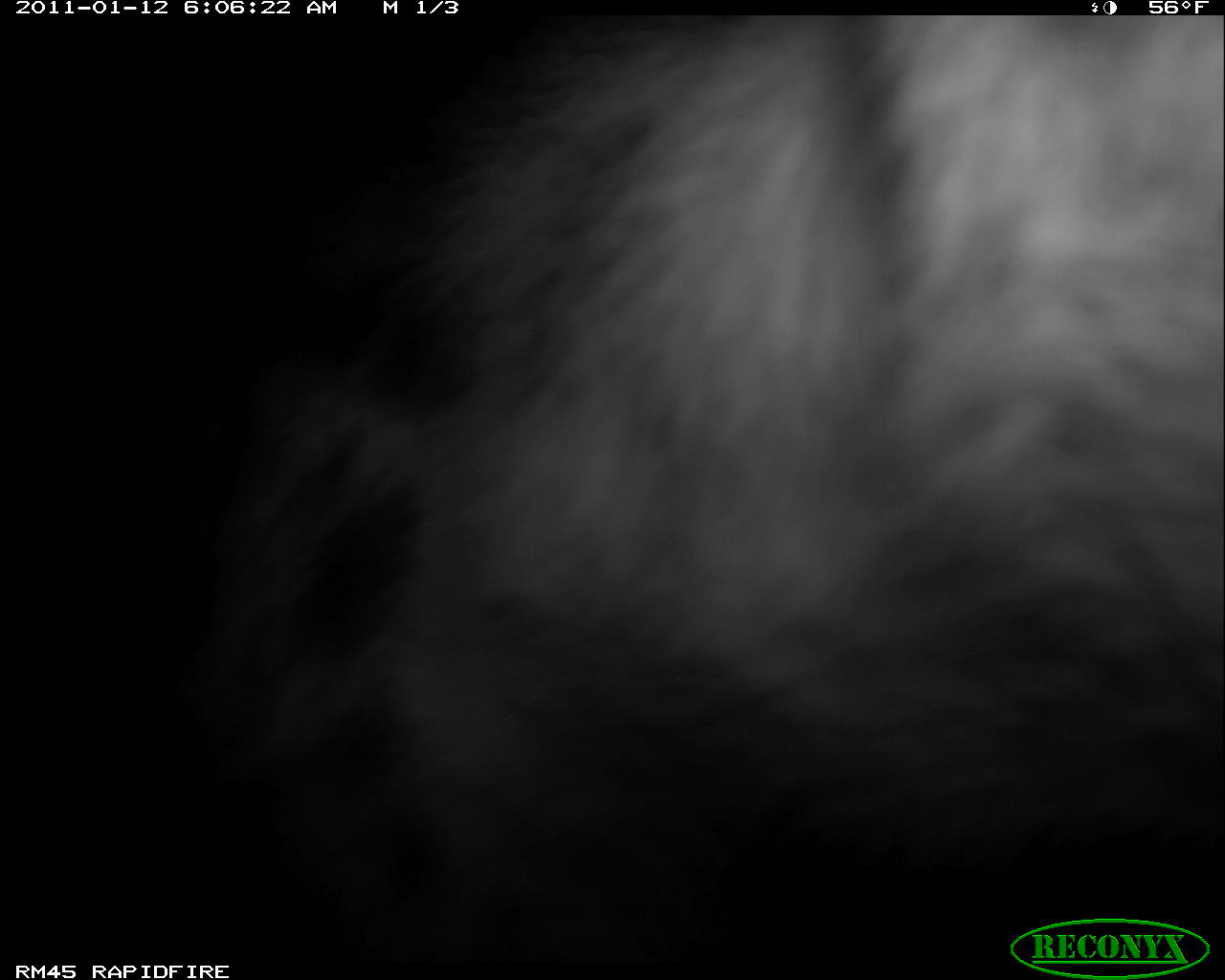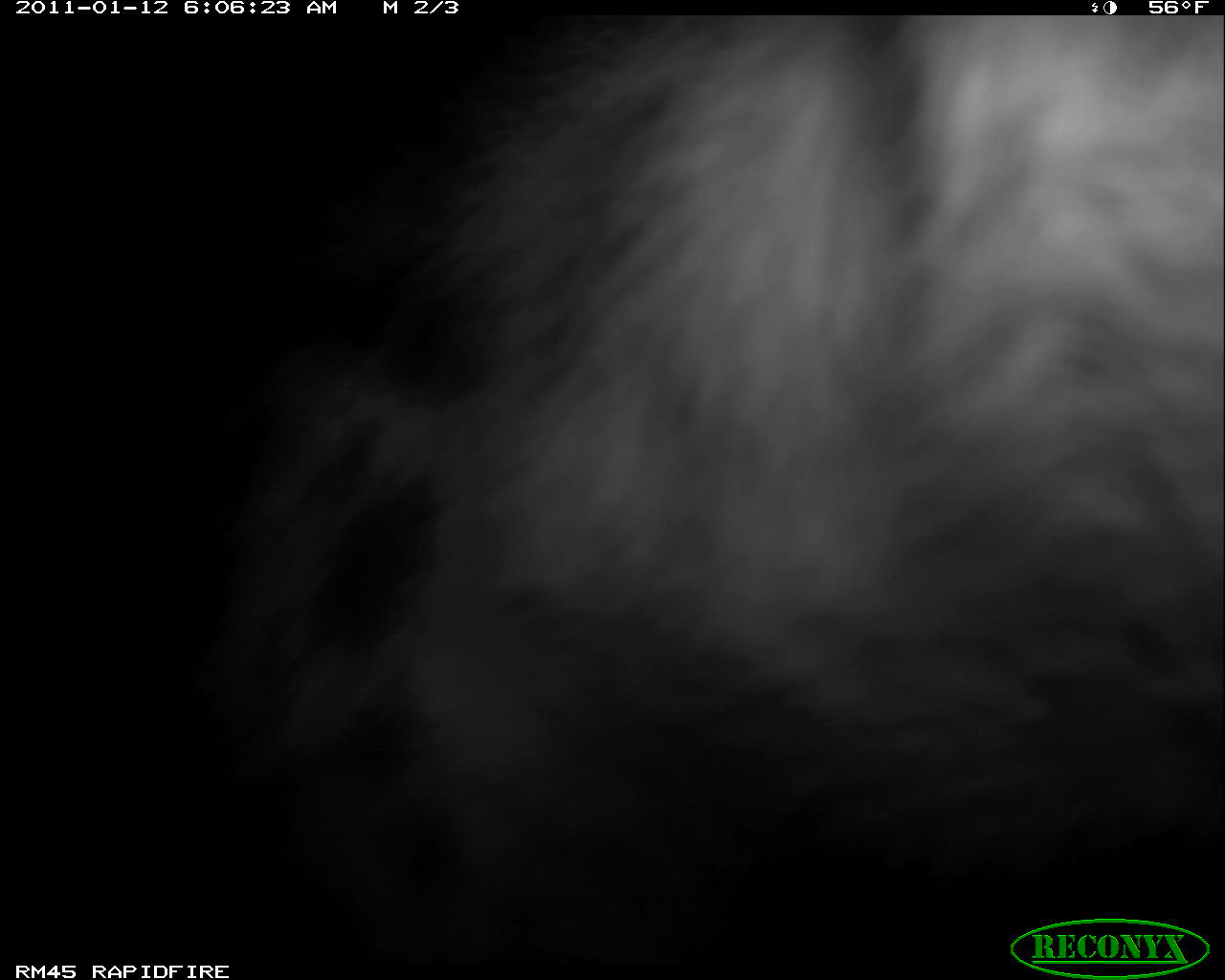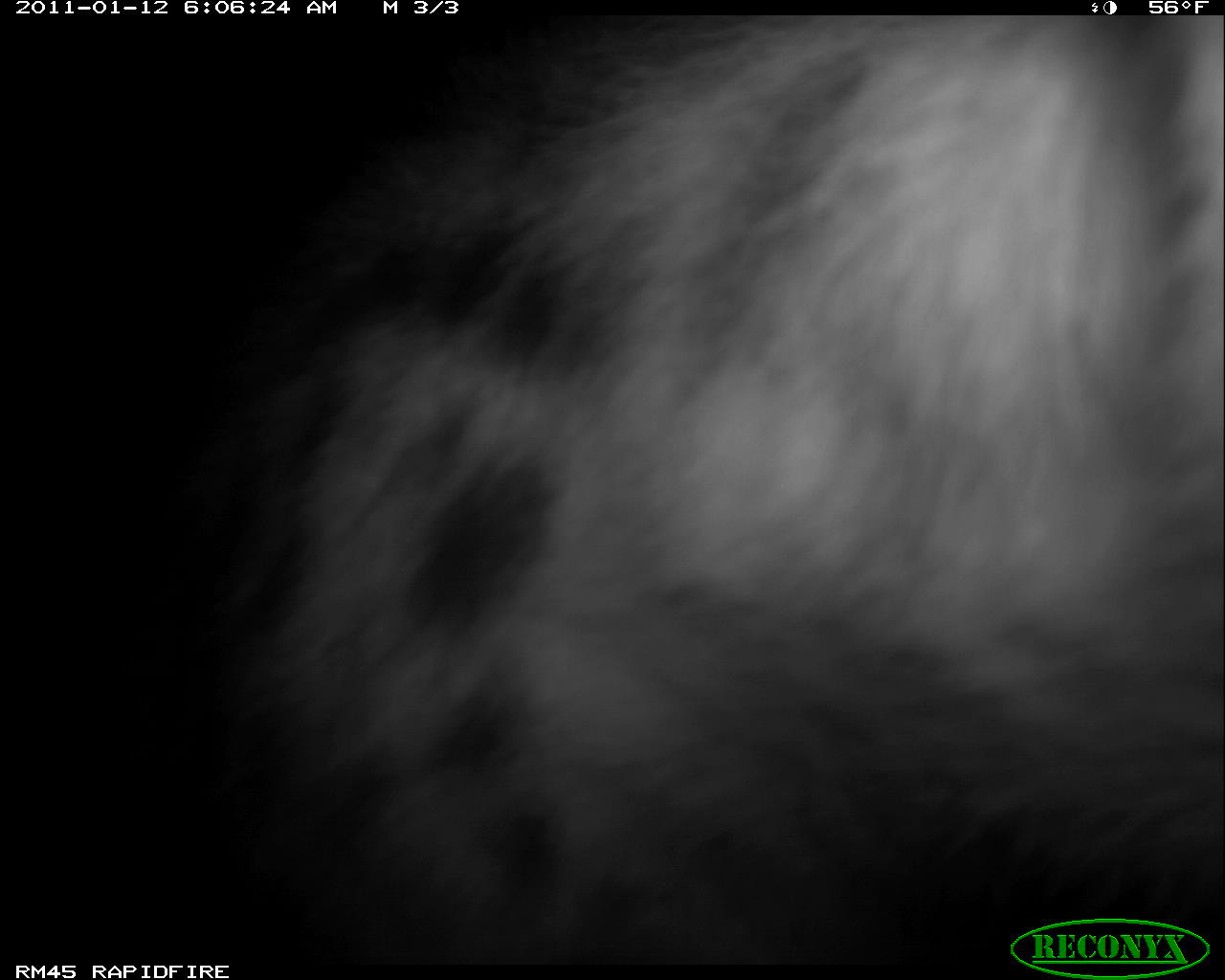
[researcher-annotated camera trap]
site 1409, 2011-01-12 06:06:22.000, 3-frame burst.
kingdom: Animalia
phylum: Chordata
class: Mammalia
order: Carnivora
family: Hyaenidae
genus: Crocuta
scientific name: Crocuta crocuta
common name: spotted hyena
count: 1